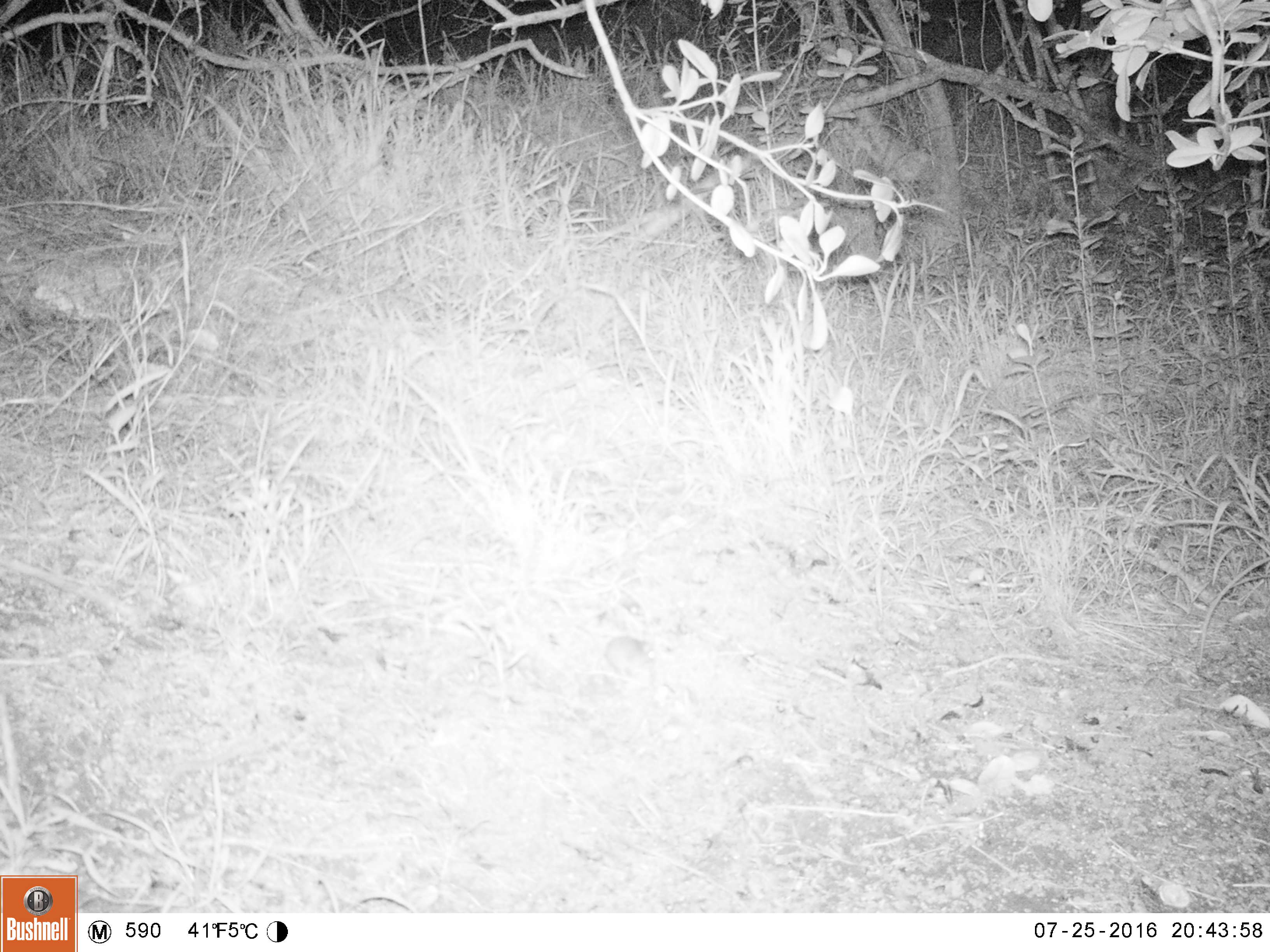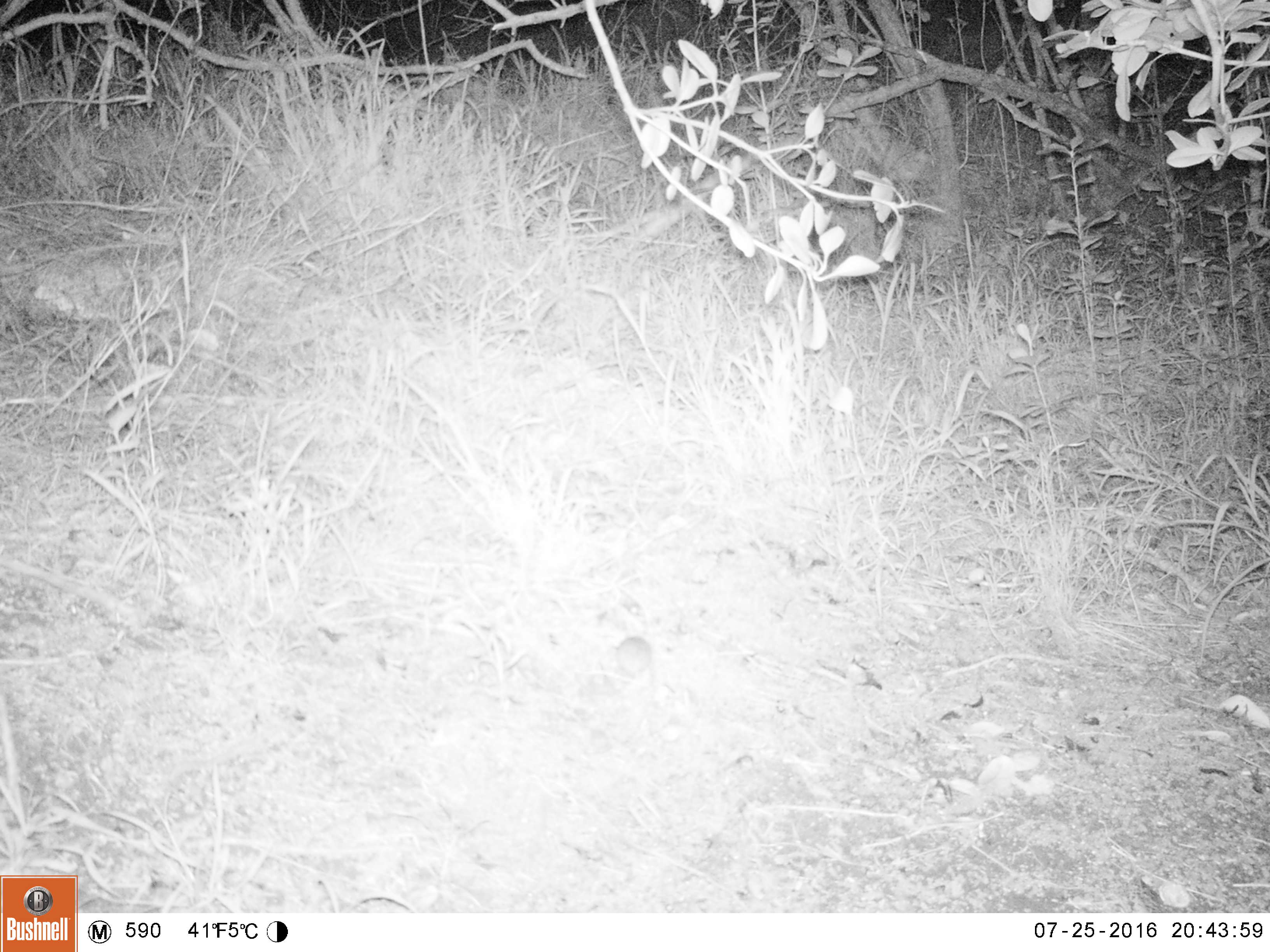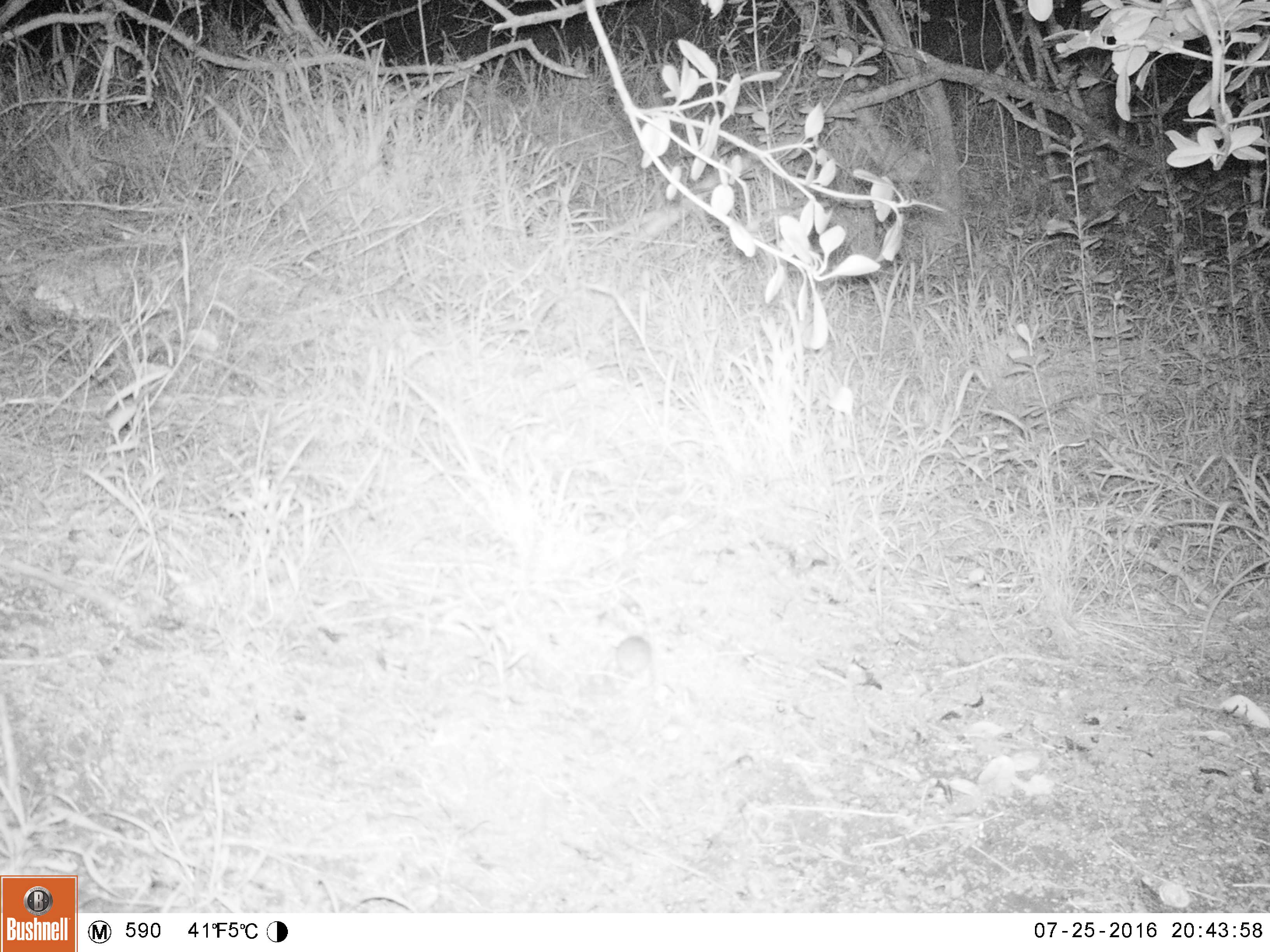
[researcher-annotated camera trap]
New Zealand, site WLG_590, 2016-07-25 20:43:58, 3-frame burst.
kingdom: Animalia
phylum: Chordata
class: Mammalia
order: Rodentia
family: Muridae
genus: Mus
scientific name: Mus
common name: mouse